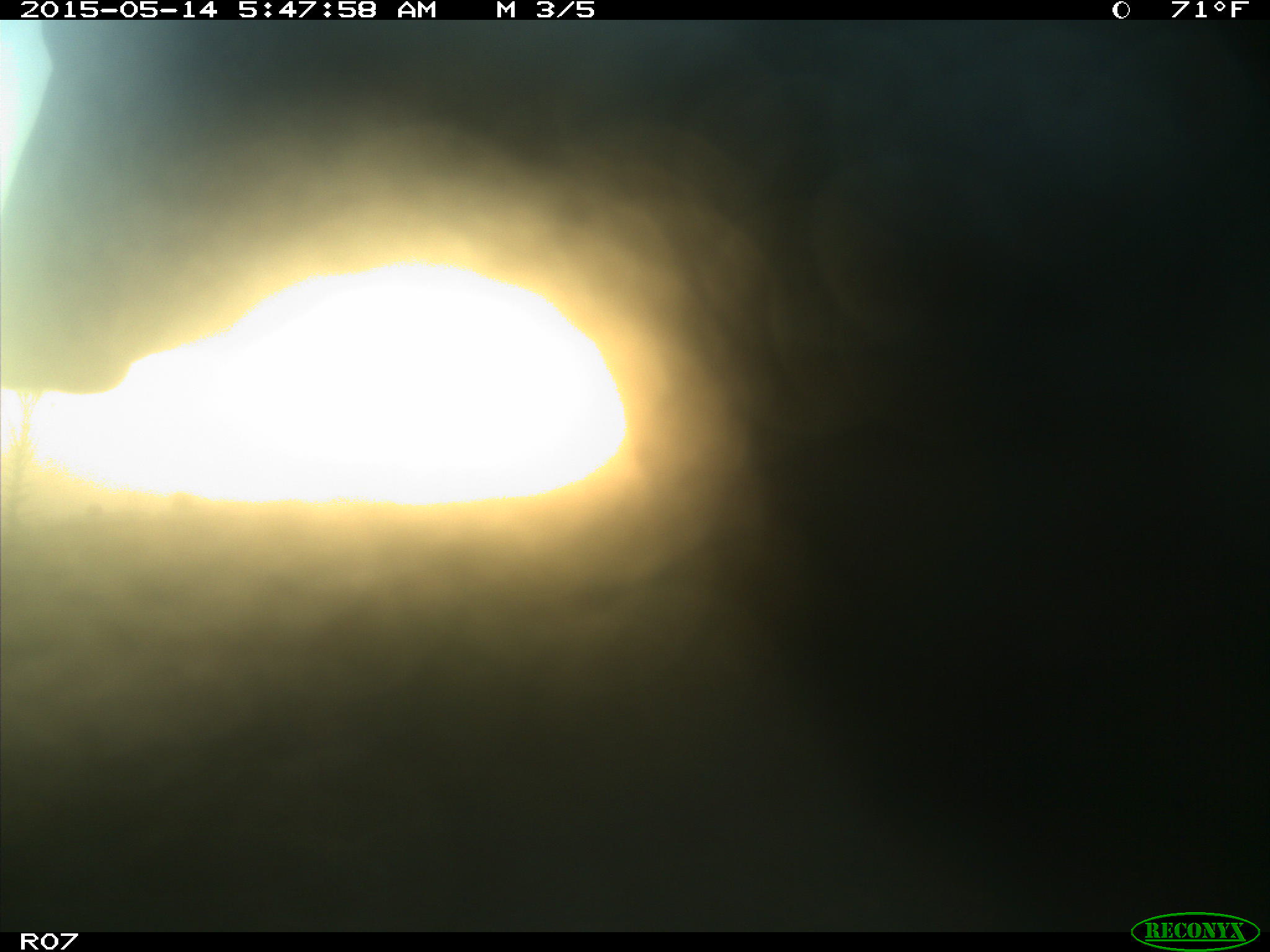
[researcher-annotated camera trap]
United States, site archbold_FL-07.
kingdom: Animalia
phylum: Chordata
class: Mammalia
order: Artiodactyla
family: Bovidae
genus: Bos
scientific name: Bos taurus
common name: domestic cow